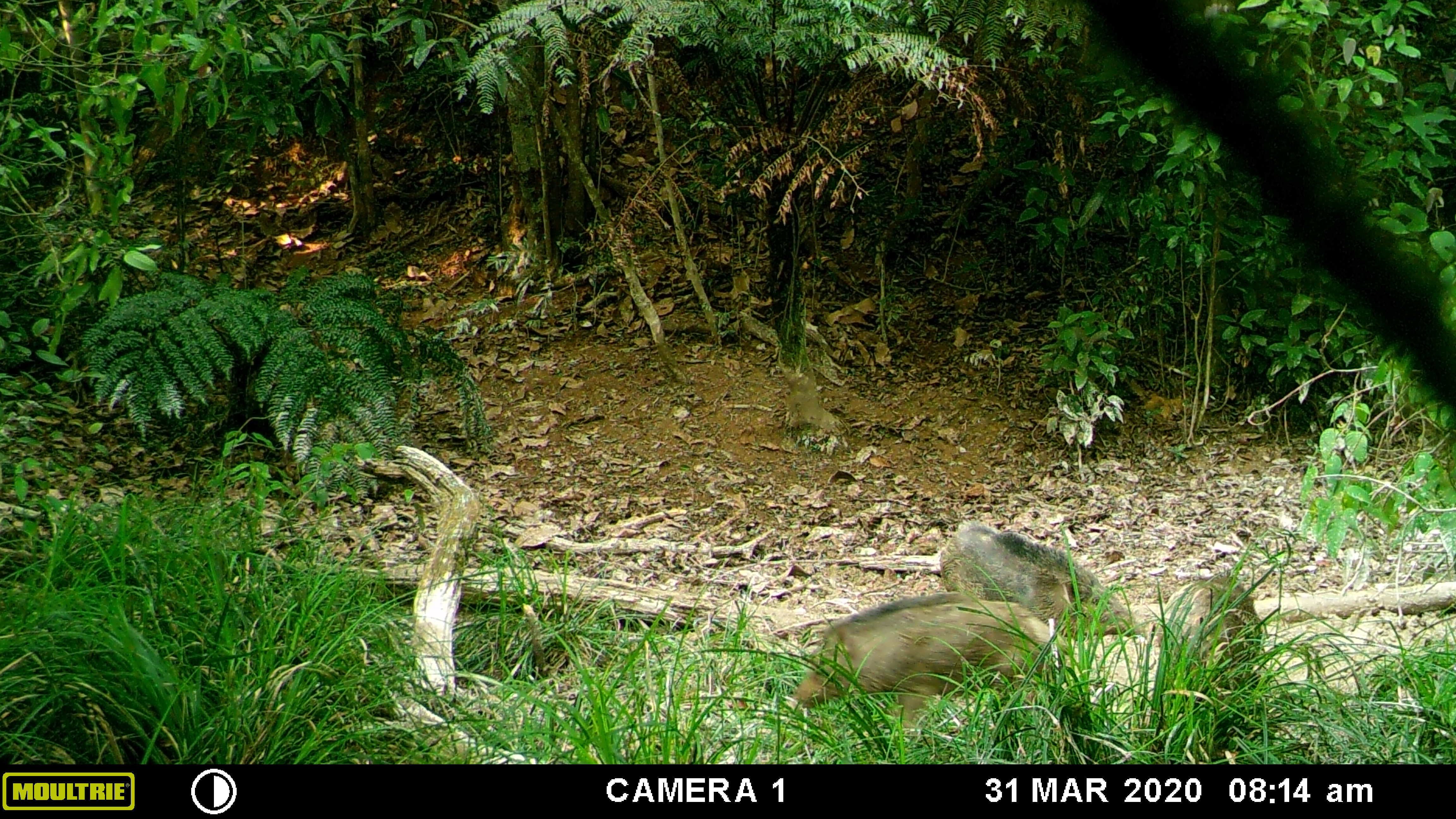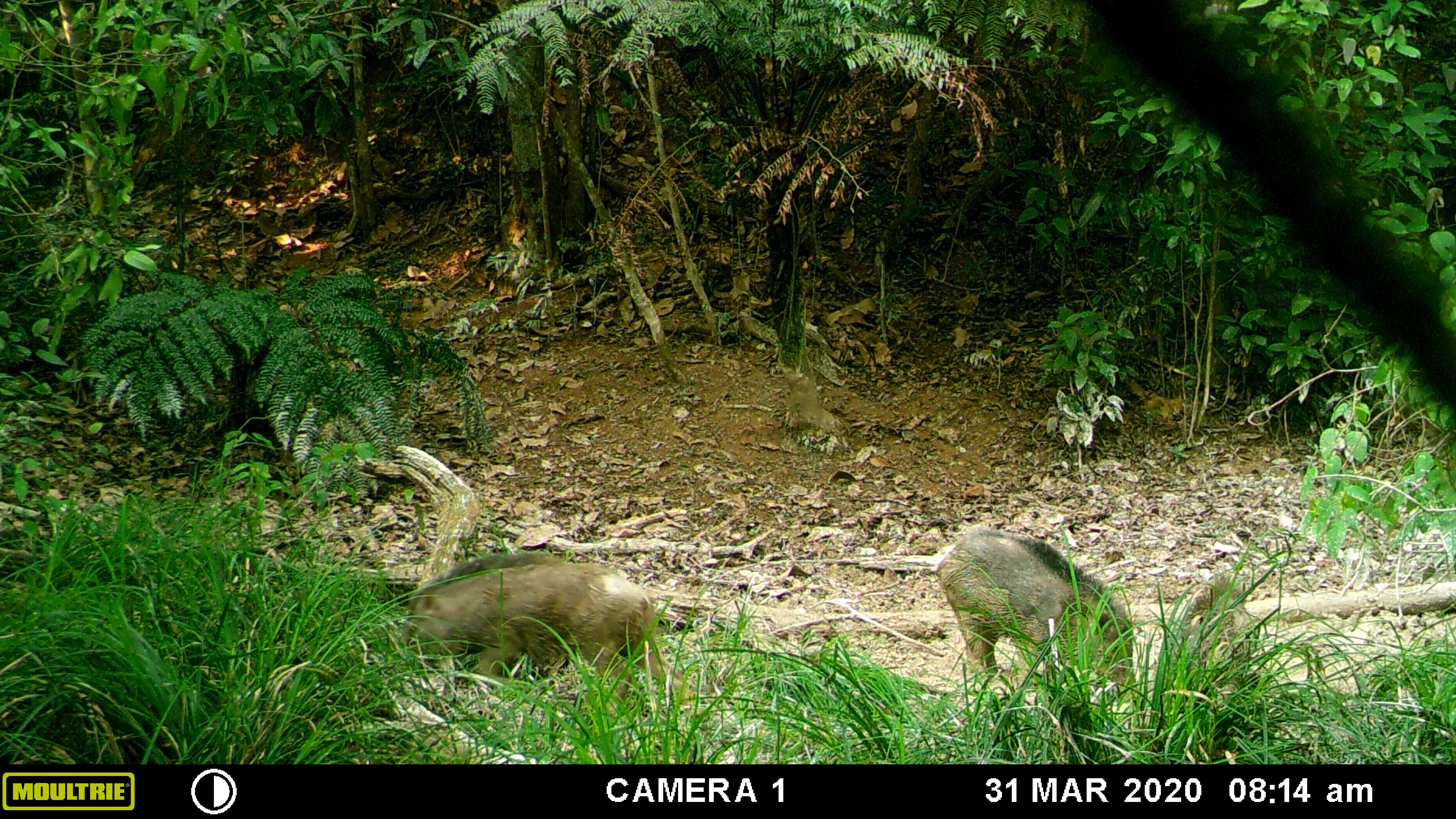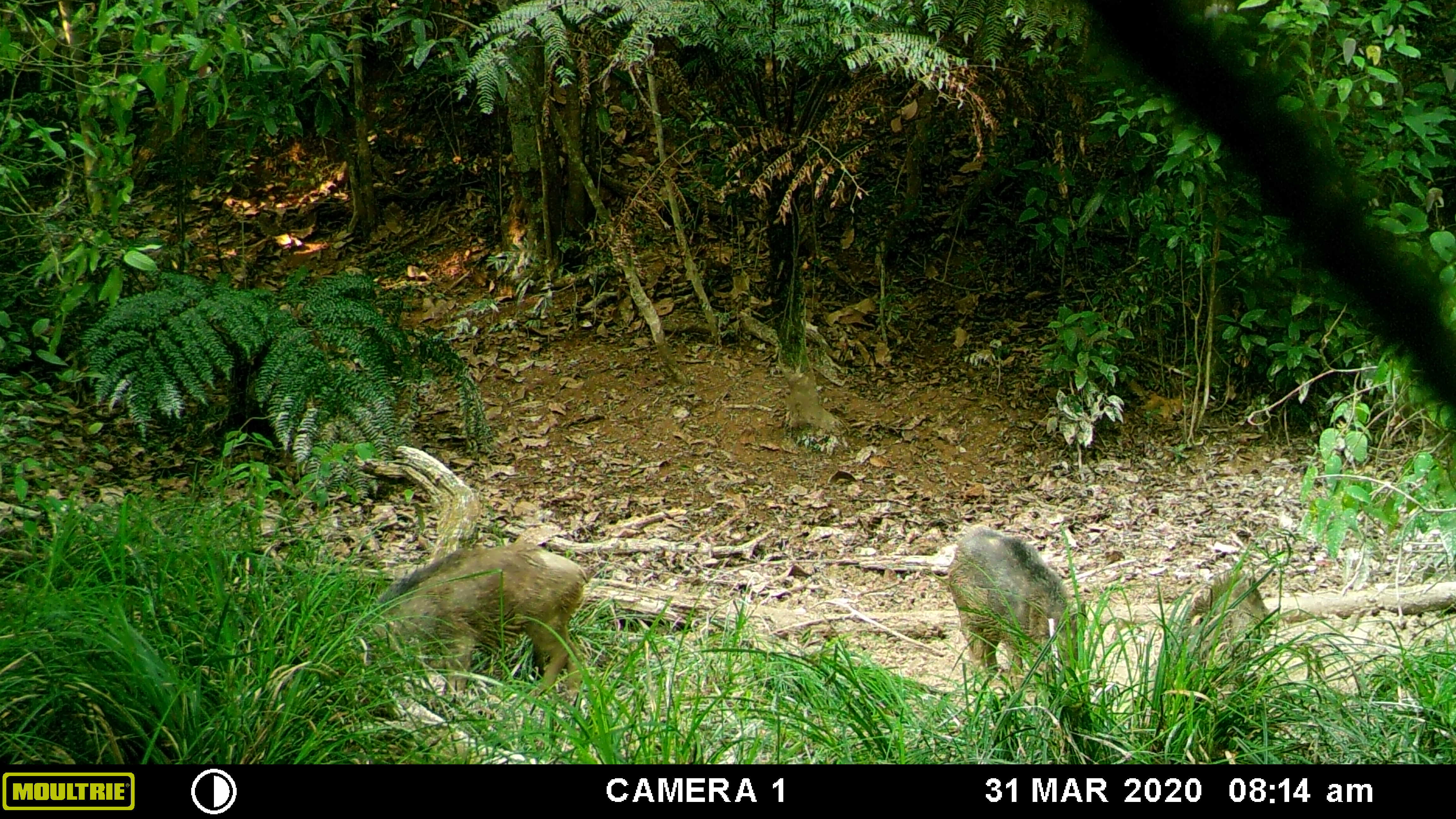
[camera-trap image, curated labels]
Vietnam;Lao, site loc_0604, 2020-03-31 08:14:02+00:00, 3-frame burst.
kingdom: Animalia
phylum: Chordata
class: Mammalia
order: Artiodactyla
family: Suidae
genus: Sus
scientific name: Sus scrofa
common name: eurasian wild pig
Eurasian wild pig (Sus scrofa). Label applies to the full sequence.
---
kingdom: Animalia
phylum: Chordata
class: Aves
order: Galliformes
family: Phasianidae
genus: Gallus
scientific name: Gallus gallus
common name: red junglefowl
Red junglefowl (Gallus gallus). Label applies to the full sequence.